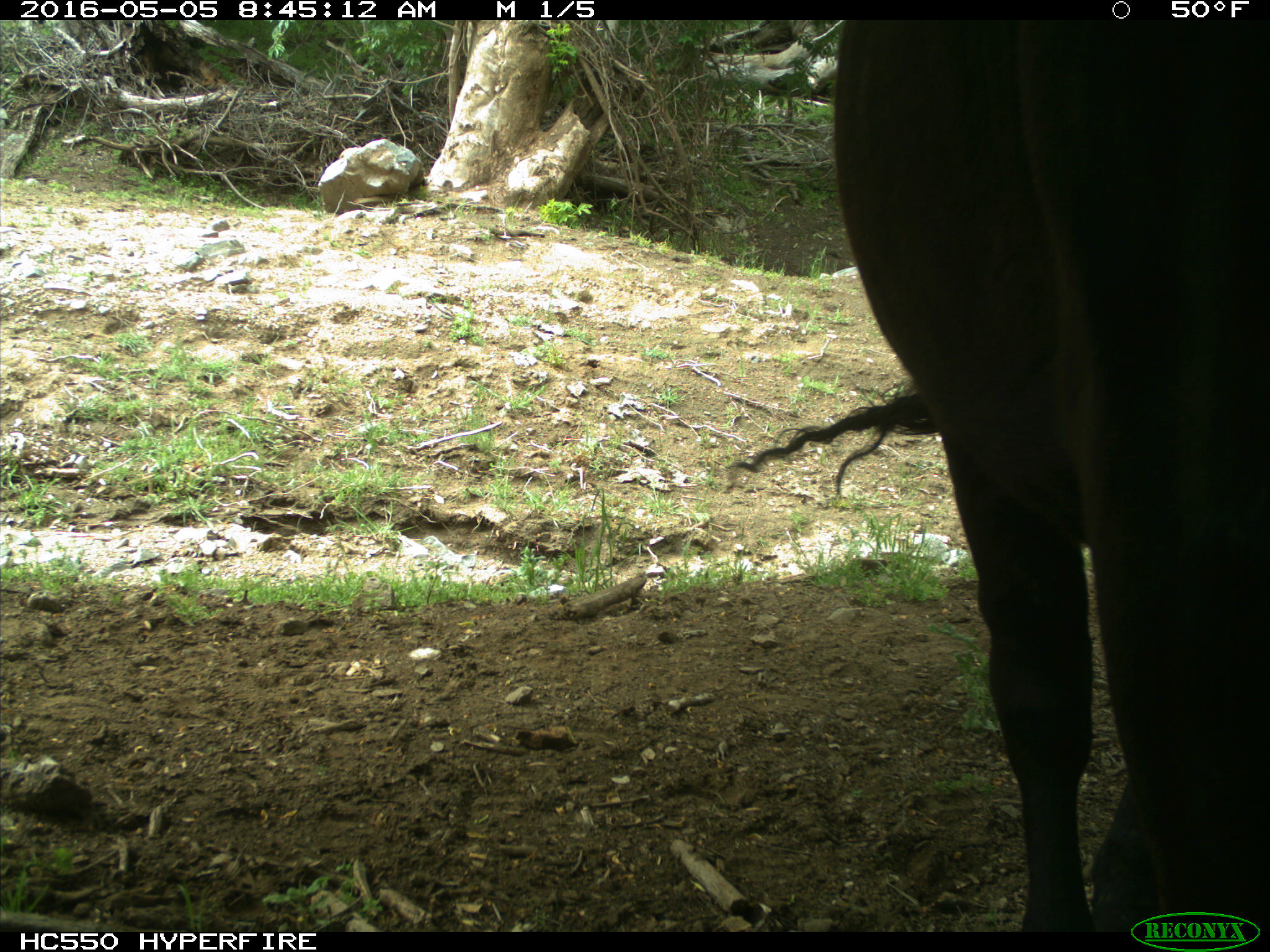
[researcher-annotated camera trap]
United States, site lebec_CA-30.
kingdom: Animalia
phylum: Chordata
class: Mammalia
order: Artiodactyla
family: Bovidae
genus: Bos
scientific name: Bos taurus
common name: domestic cow